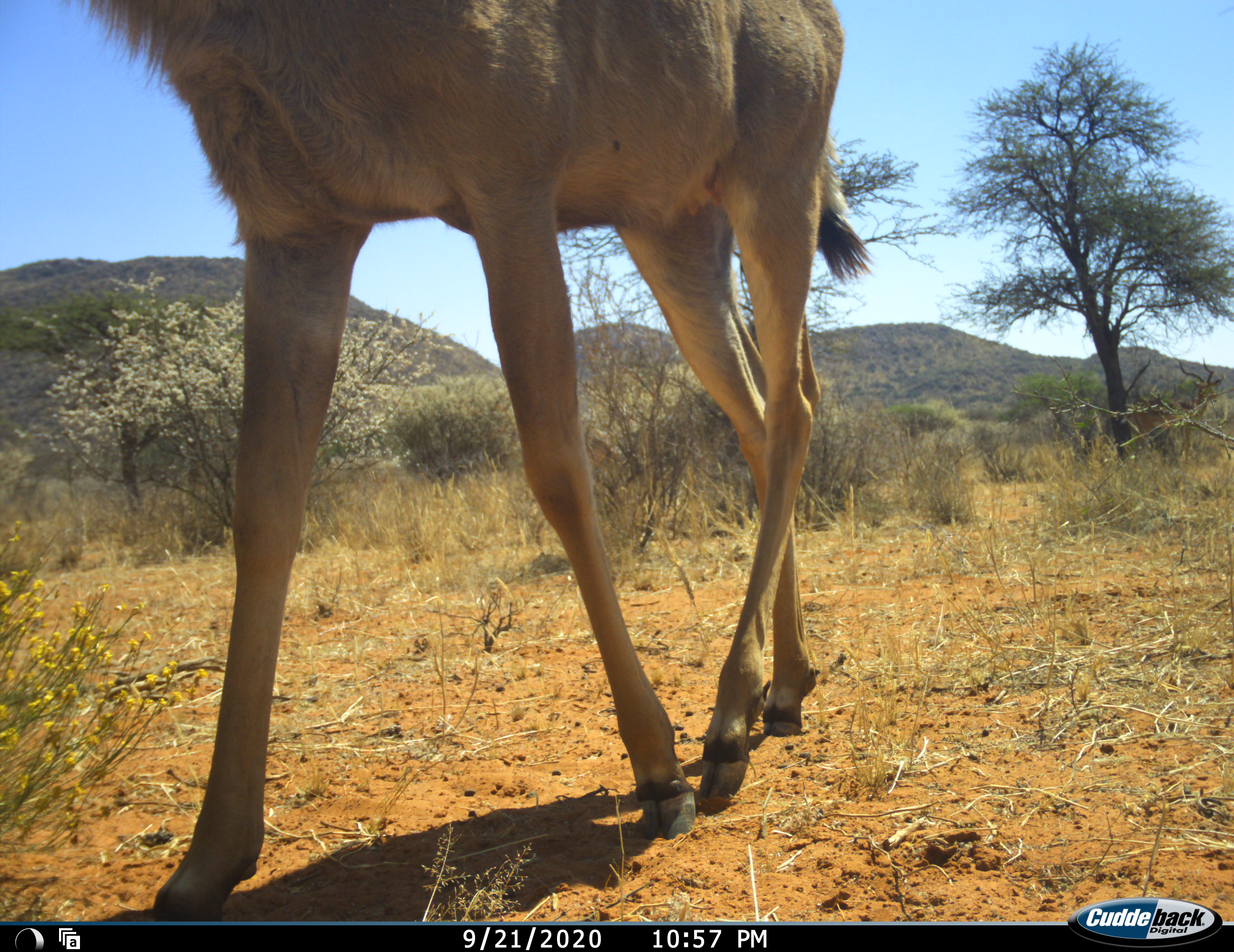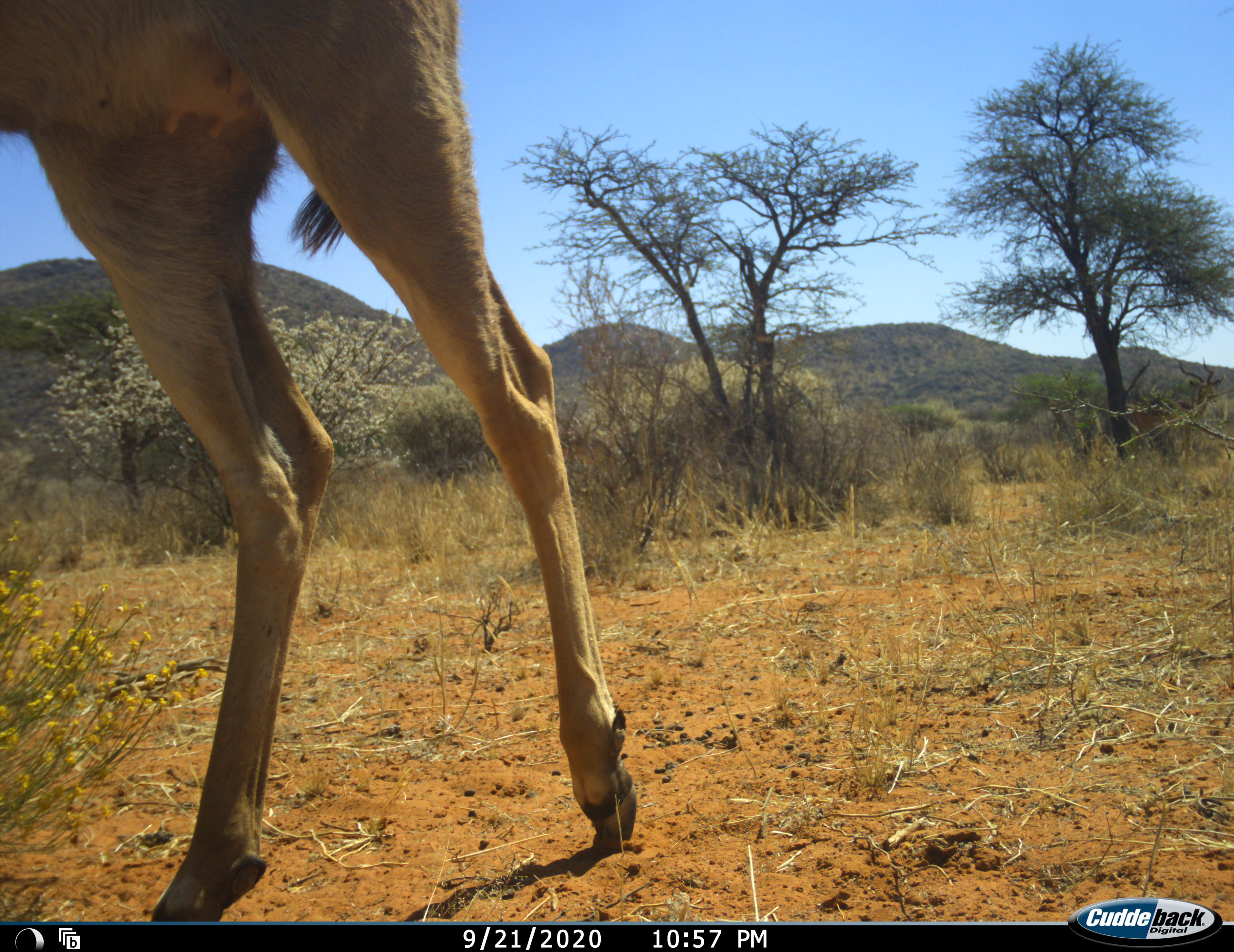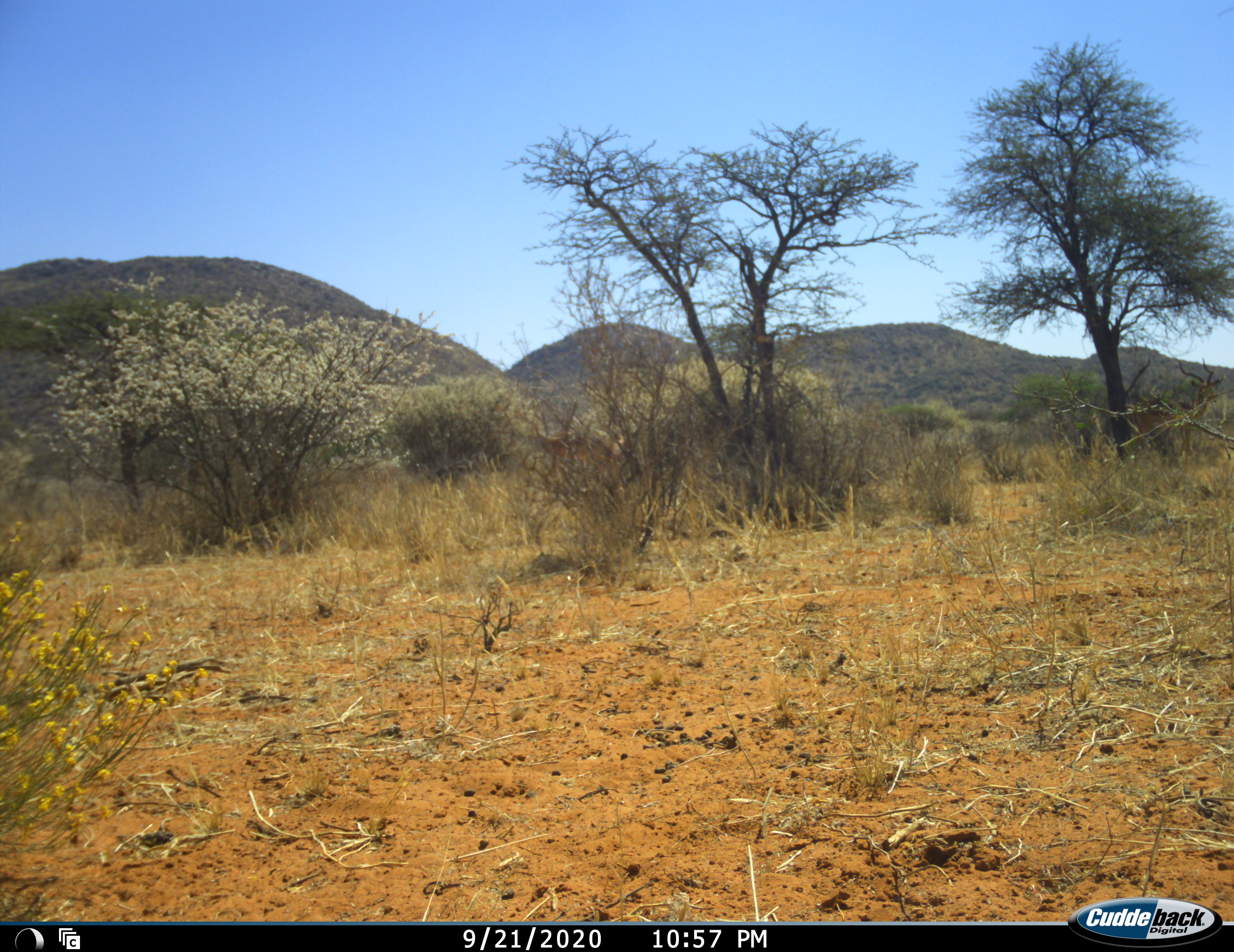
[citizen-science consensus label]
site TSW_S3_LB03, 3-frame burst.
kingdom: Animalia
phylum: Chordata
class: Mammalia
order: Artiodactyla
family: Bovidae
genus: Tragelaphus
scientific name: Tragelaphus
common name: kudu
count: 1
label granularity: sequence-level